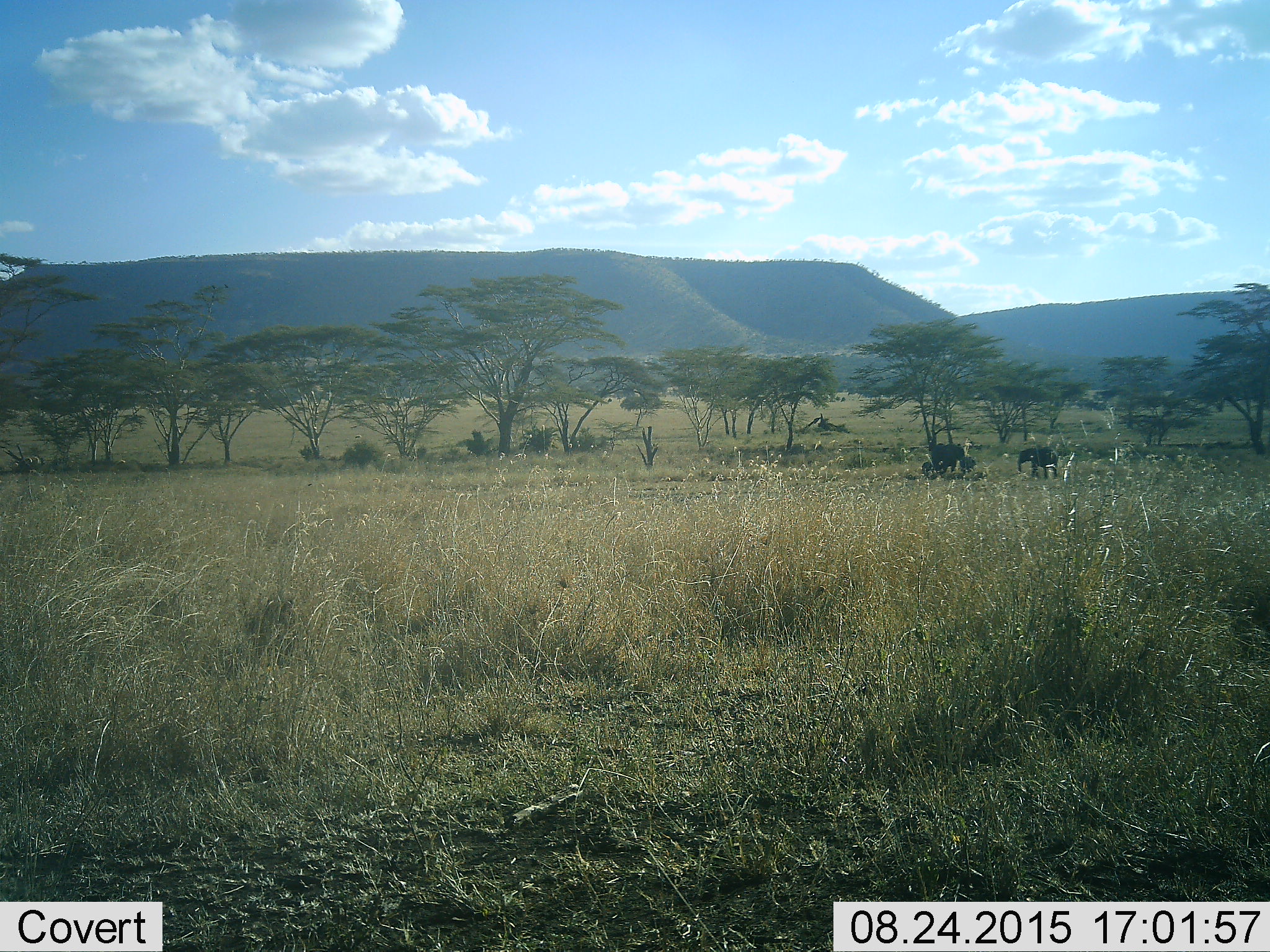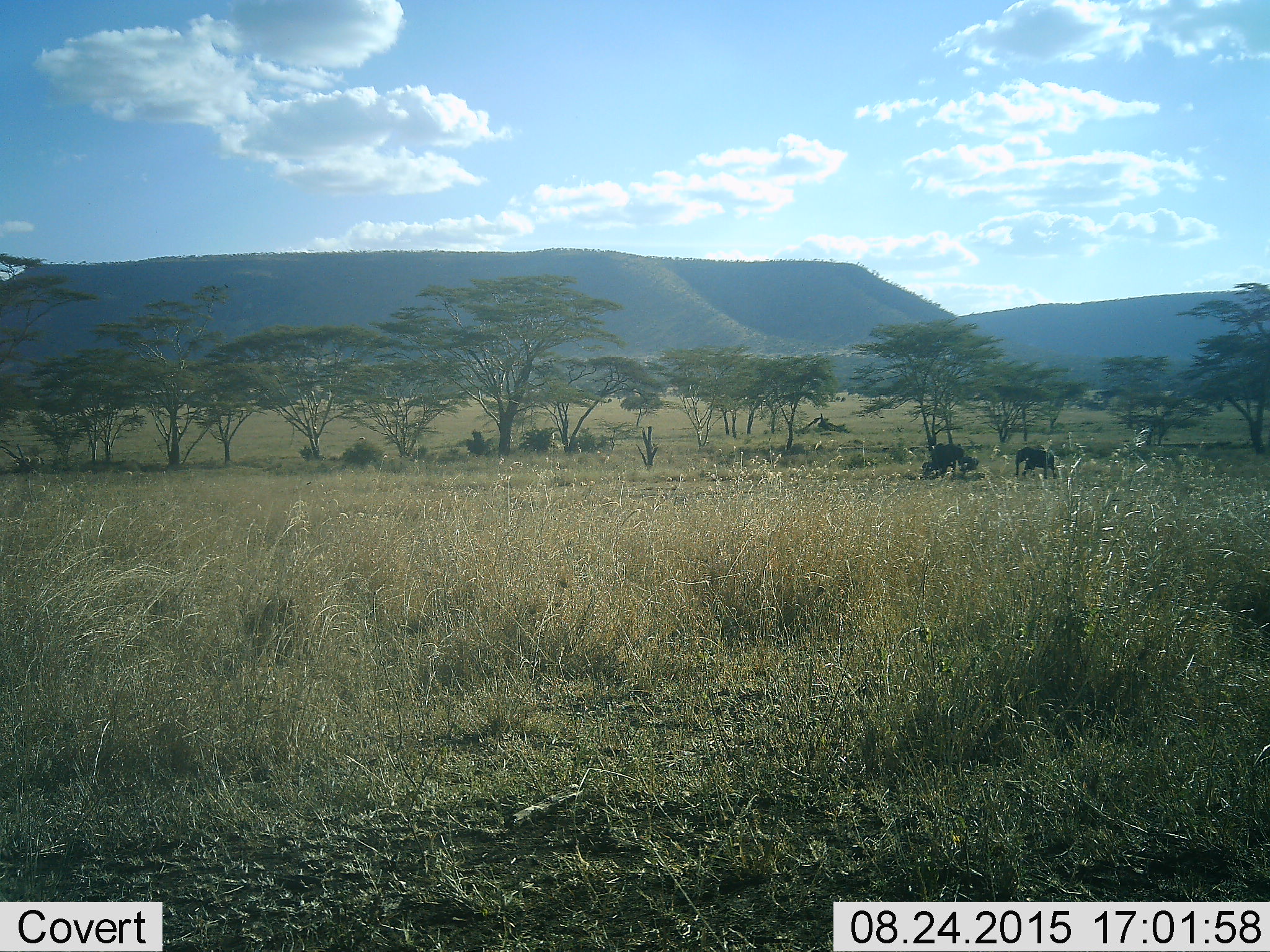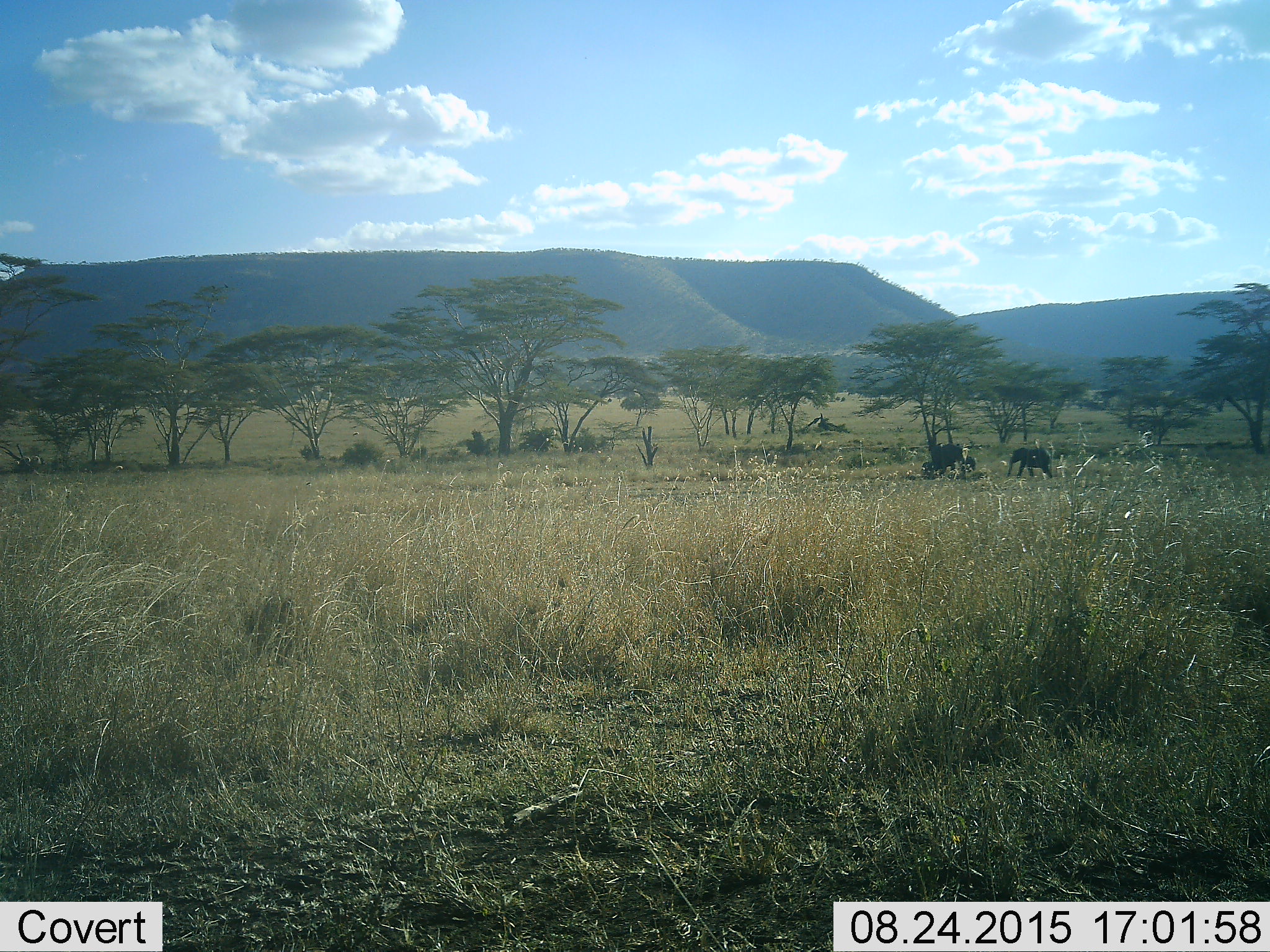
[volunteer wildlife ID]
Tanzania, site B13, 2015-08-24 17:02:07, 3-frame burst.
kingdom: Animalia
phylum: Chordata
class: Mammalia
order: Proboscidea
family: Elephantidae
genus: Loxodonta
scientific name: Loxodonta africana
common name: african bush elephant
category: elephant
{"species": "elephant (african bush elephant) (Loxodonta africana)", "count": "4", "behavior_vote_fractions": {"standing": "64%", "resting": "14%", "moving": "71%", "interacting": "7%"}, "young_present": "71%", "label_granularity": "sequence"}